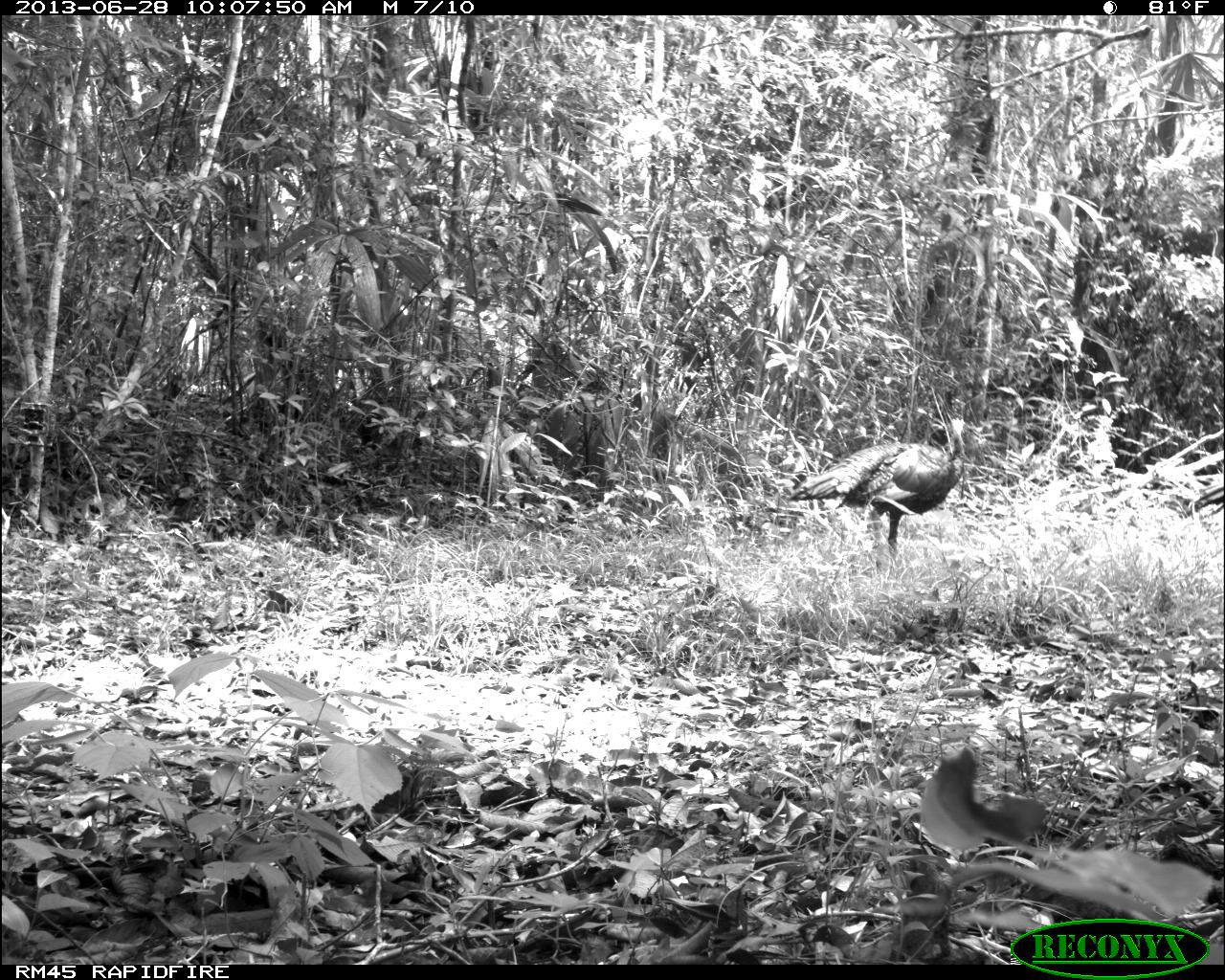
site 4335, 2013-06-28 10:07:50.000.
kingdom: Animalia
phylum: Chordata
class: Aves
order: Galliformes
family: Phasianidae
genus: Meleagris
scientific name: Meleagris ocellata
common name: ocellated turkey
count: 2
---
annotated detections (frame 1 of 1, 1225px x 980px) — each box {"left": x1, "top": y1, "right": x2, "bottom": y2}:
meleagris ocellata: {"left": 785, "top": 417, "right": 965, "bottom": 560}